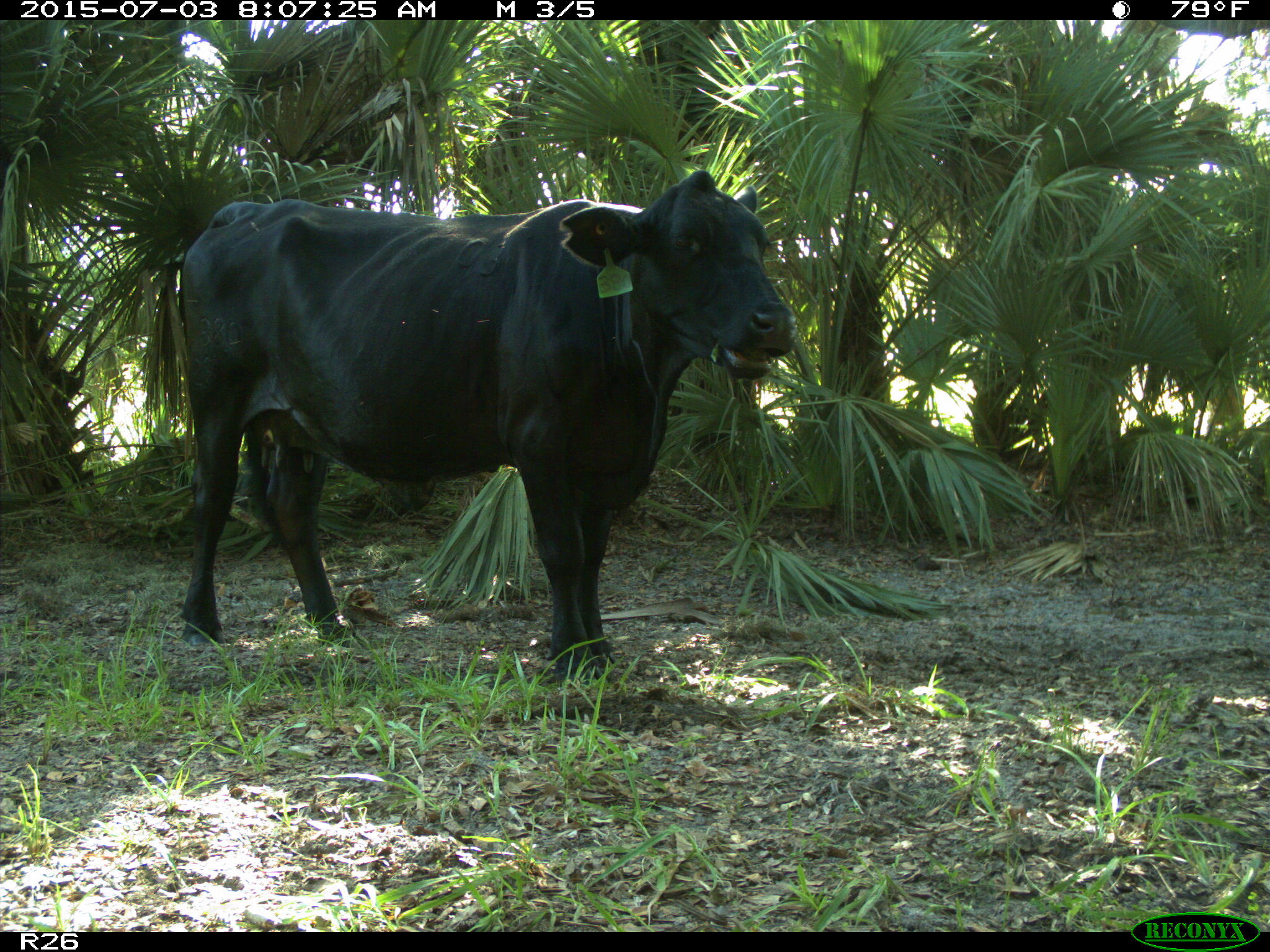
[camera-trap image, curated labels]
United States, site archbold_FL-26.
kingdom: Animalia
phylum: Chordata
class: Mammalia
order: Artiodactyla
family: Bovidae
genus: Bos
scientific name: Bos taurus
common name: domestic cow